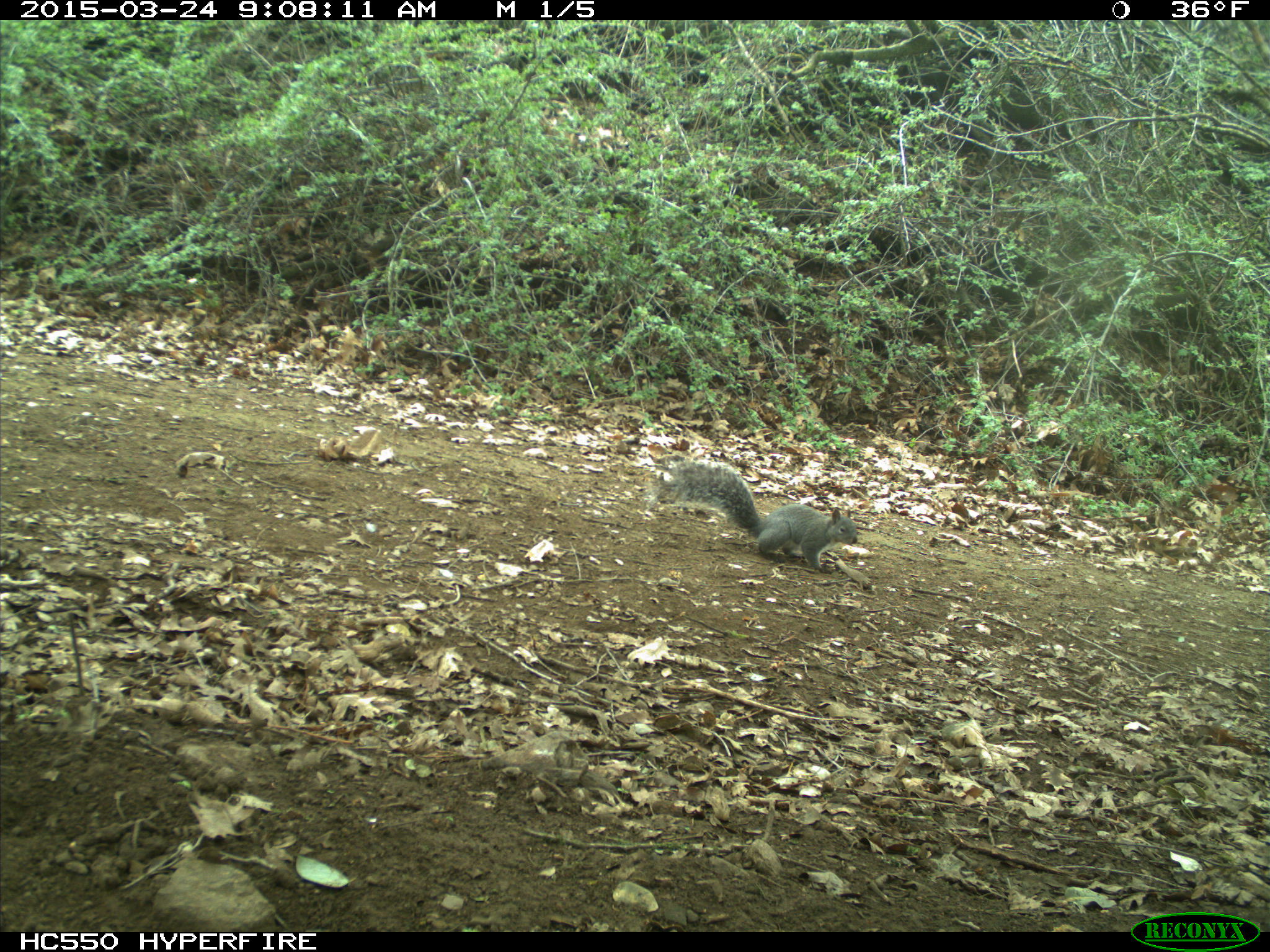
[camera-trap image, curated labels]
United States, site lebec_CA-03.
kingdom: Animalia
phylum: Chordata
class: Mammalia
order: Rodentia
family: Sciuridae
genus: Sciurus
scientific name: Sciurus carolinensis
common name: eastern gray squirrel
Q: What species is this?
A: Sciurus carolinensis (eastern gray squirrel).